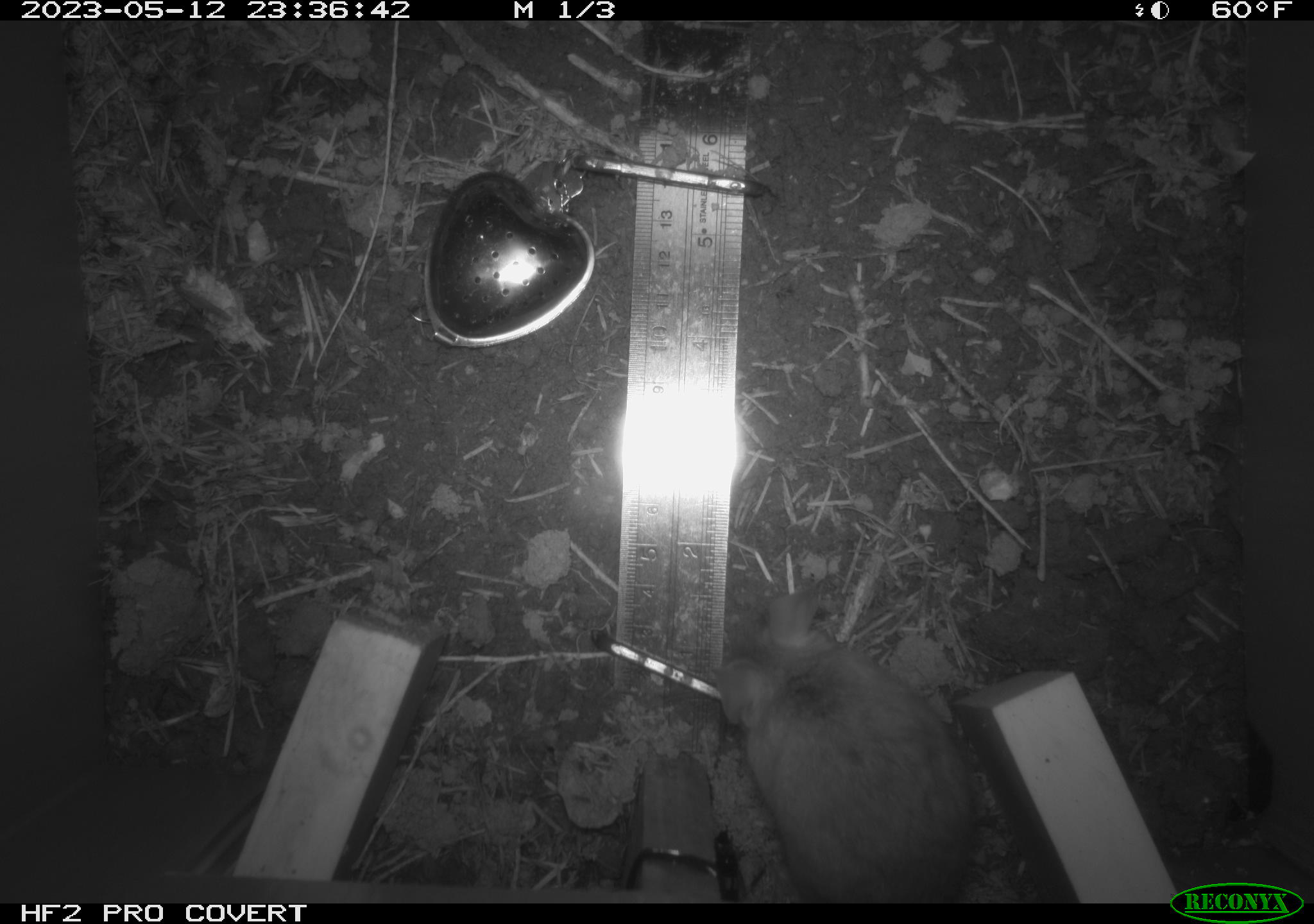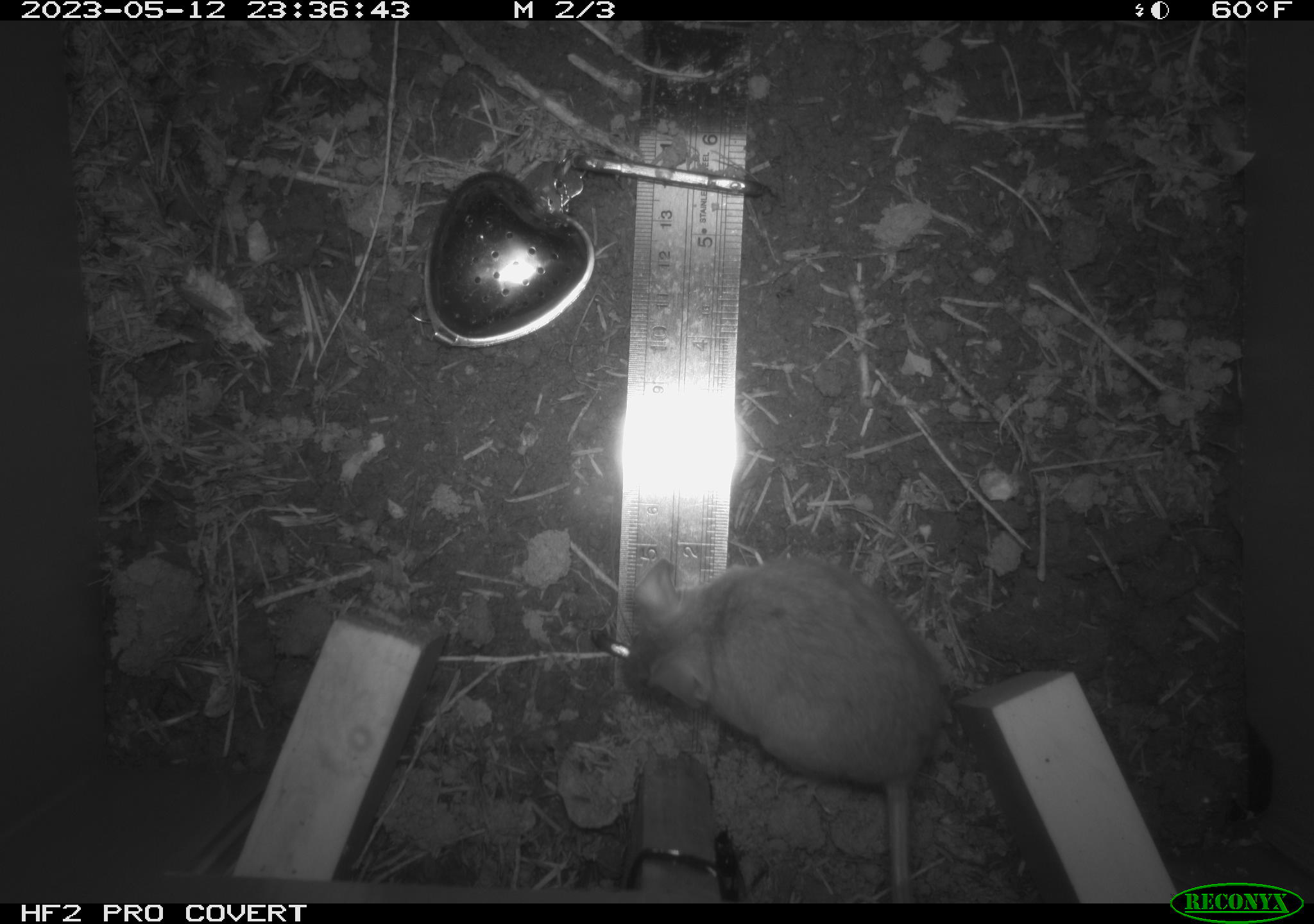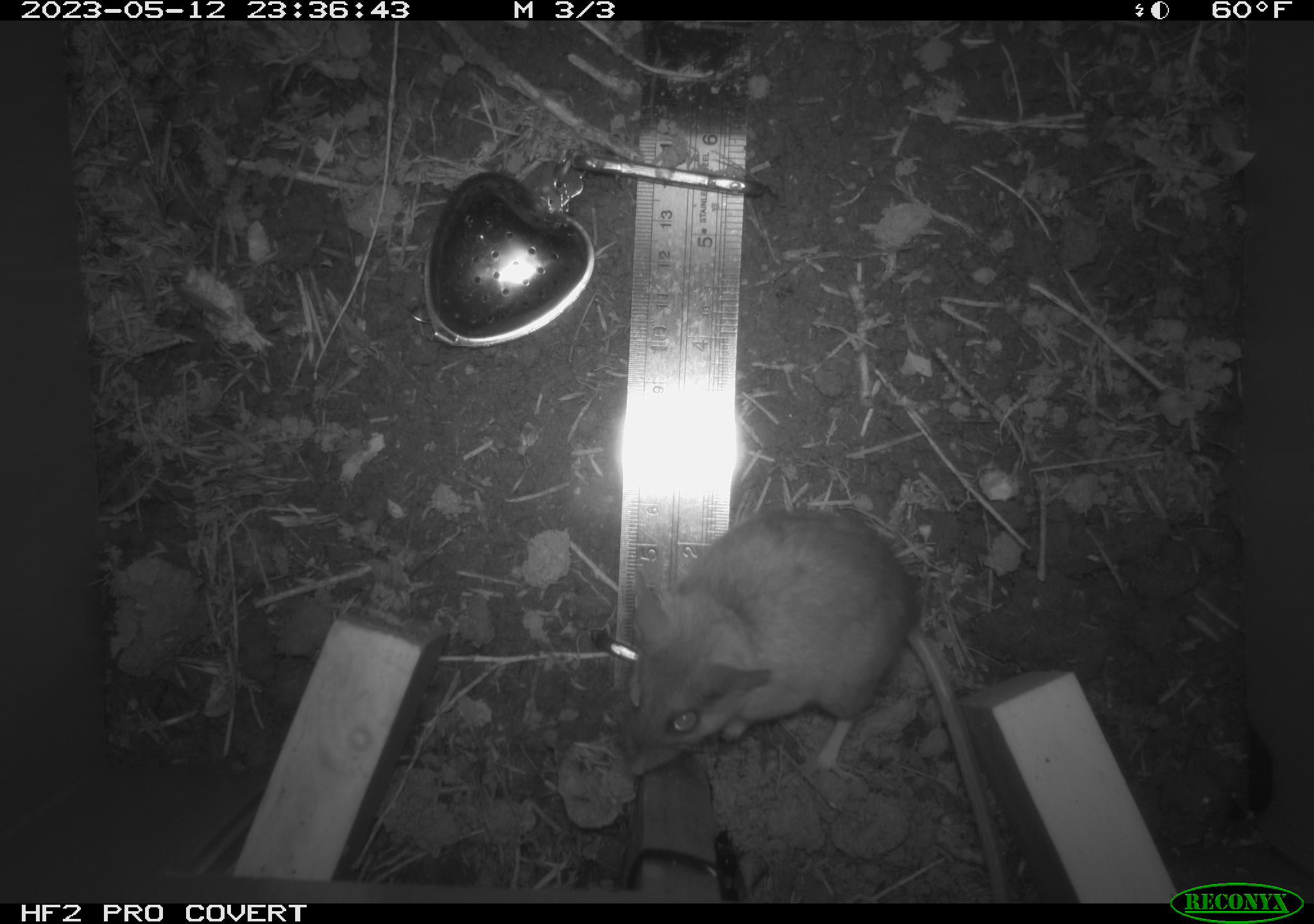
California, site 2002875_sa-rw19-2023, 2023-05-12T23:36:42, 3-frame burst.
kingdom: Animalia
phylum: Chordata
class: Mammalia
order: Rodentia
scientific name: Rodentia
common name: mouse species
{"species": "mouse species (Rodentia)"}